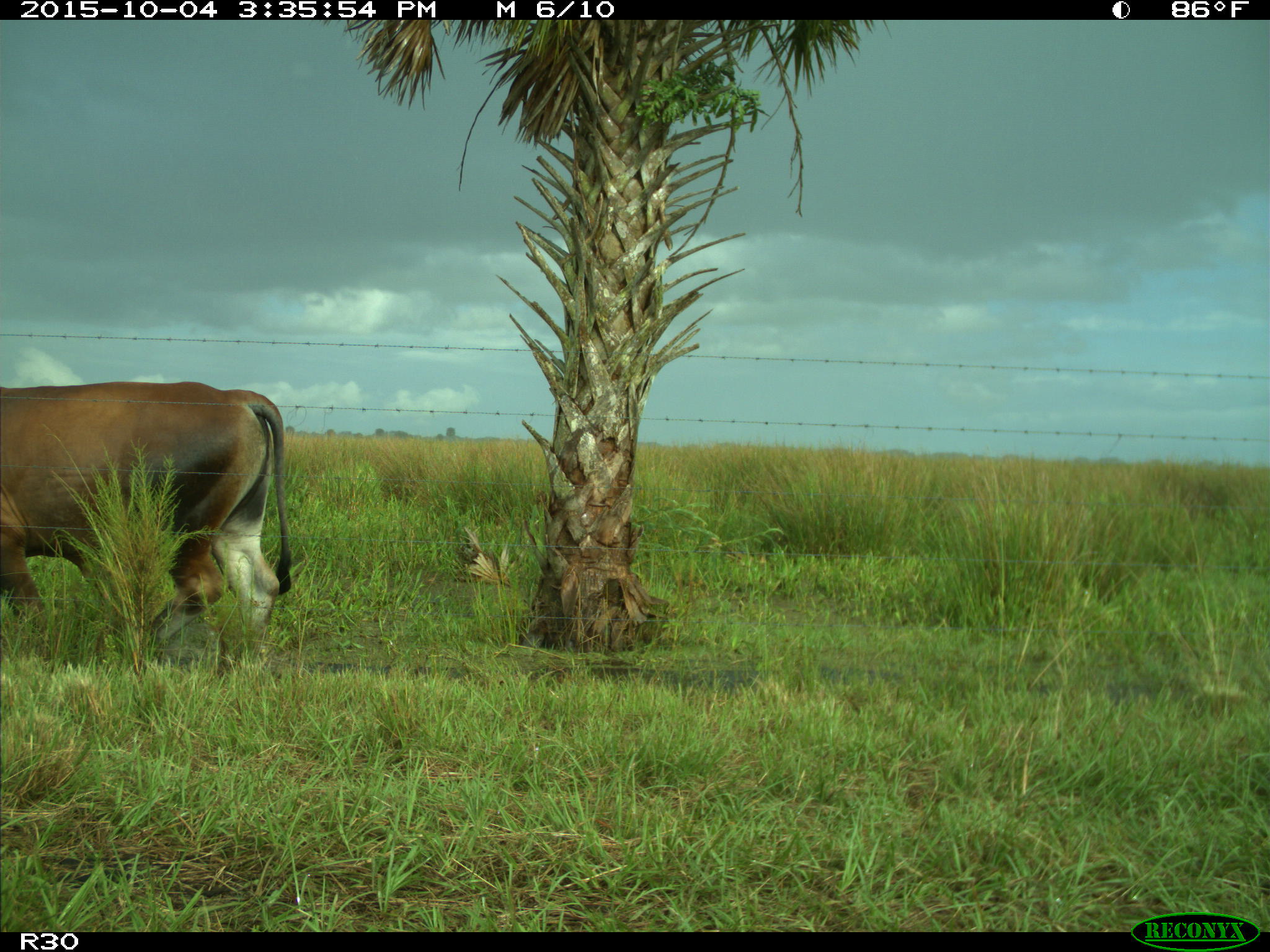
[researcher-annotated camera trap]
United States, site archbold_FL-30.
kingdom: Animalia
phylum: Chordata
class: Mammalia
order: Artiodactyla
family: Bovidae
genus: Bos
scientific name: Bos taurus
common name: domestic cow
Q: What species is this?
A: Bos taurus (domestic cow).